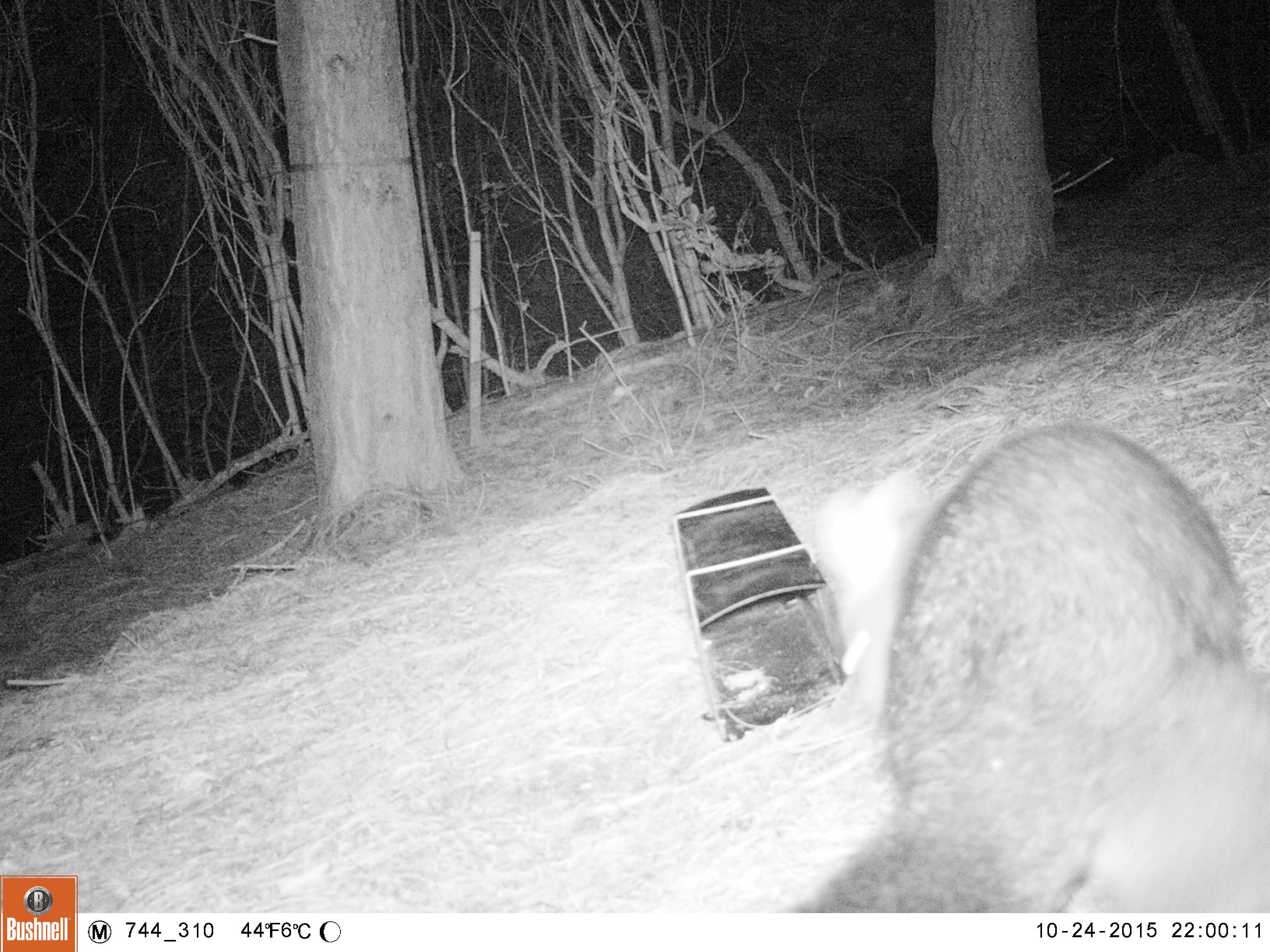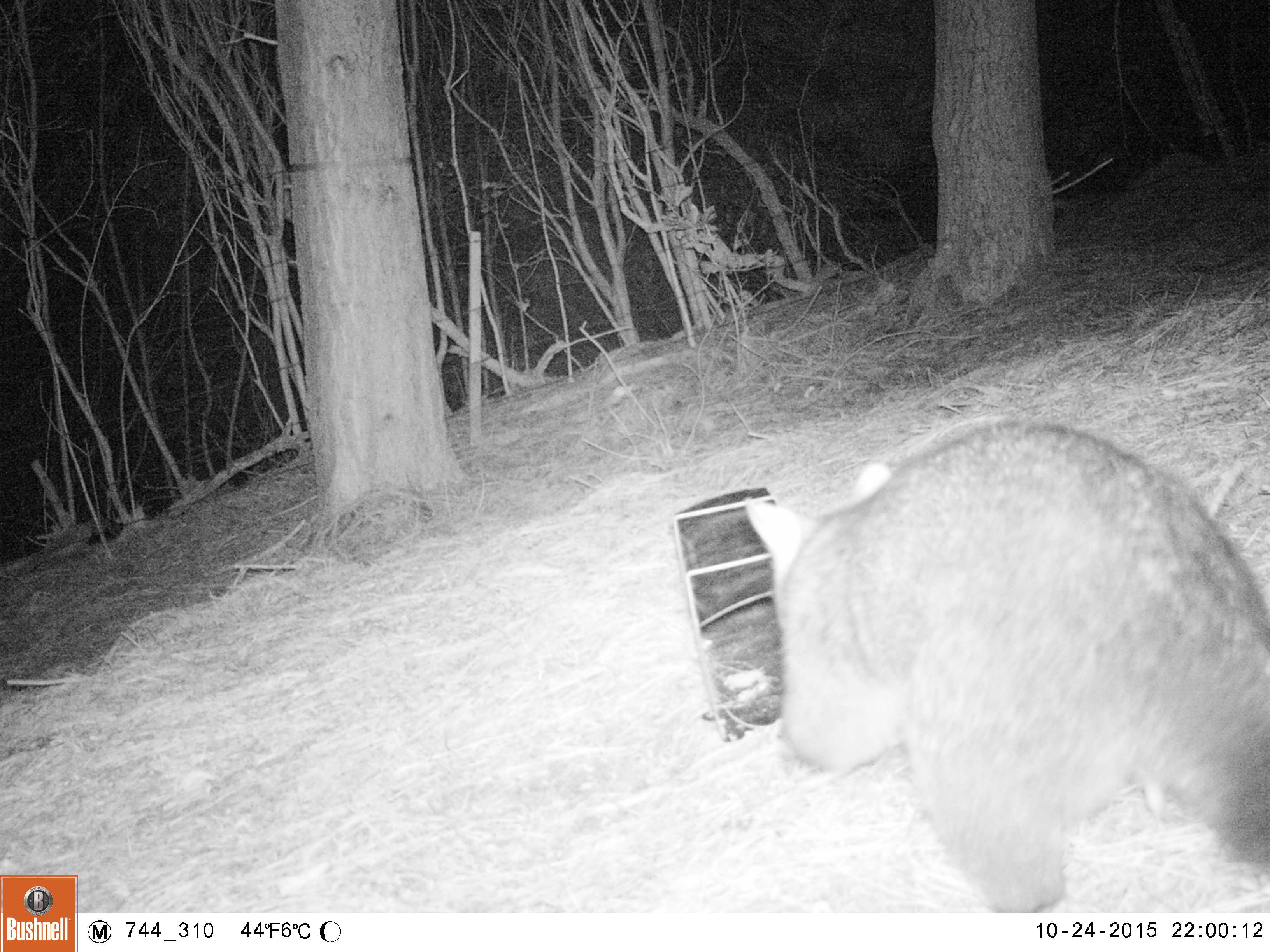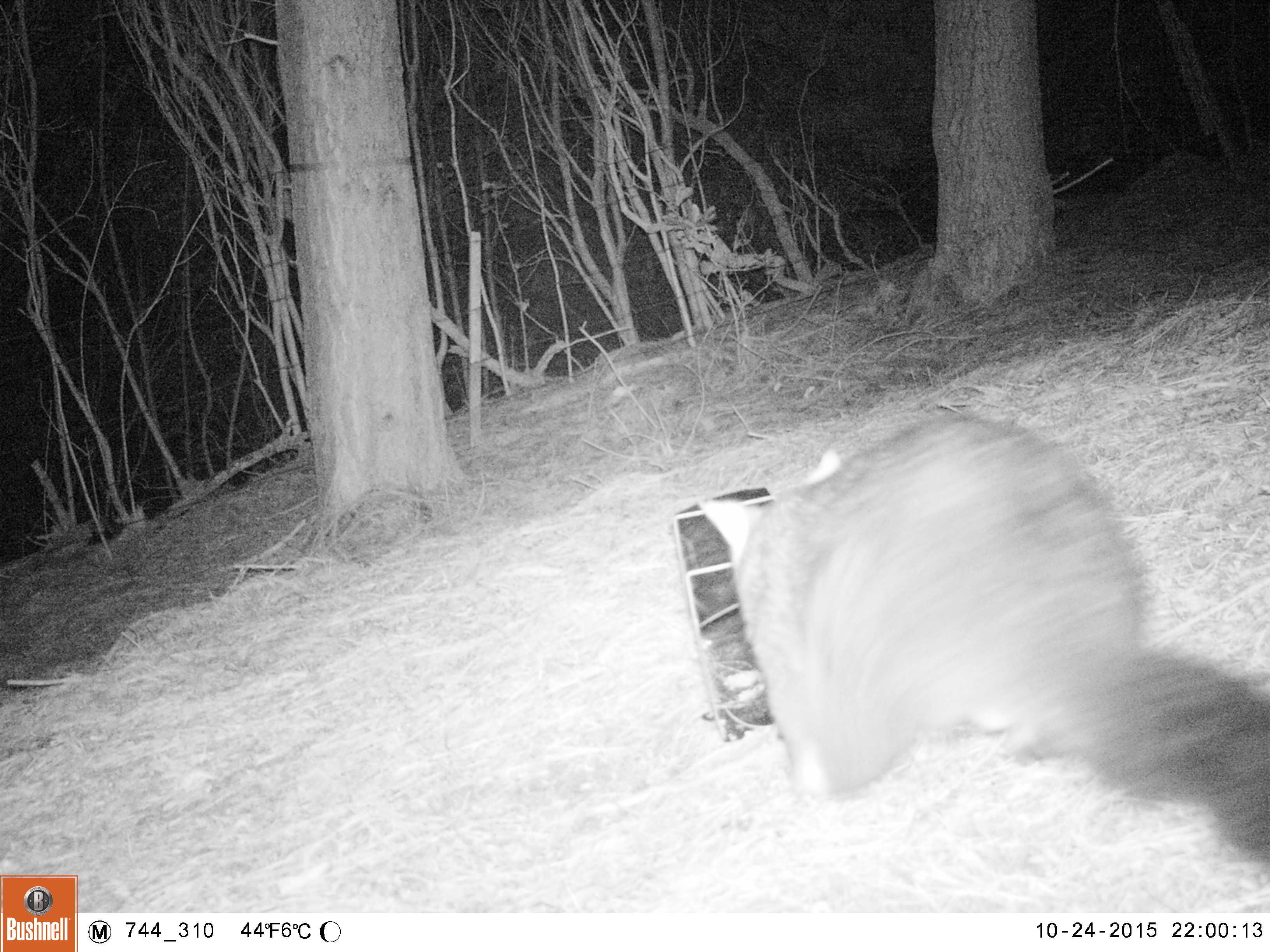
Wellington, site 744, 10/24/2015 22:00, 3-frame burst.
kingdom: Animalia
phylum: Chordata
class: Mammalia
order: Didelphimorphia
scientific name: Didelphimorphia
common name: possum